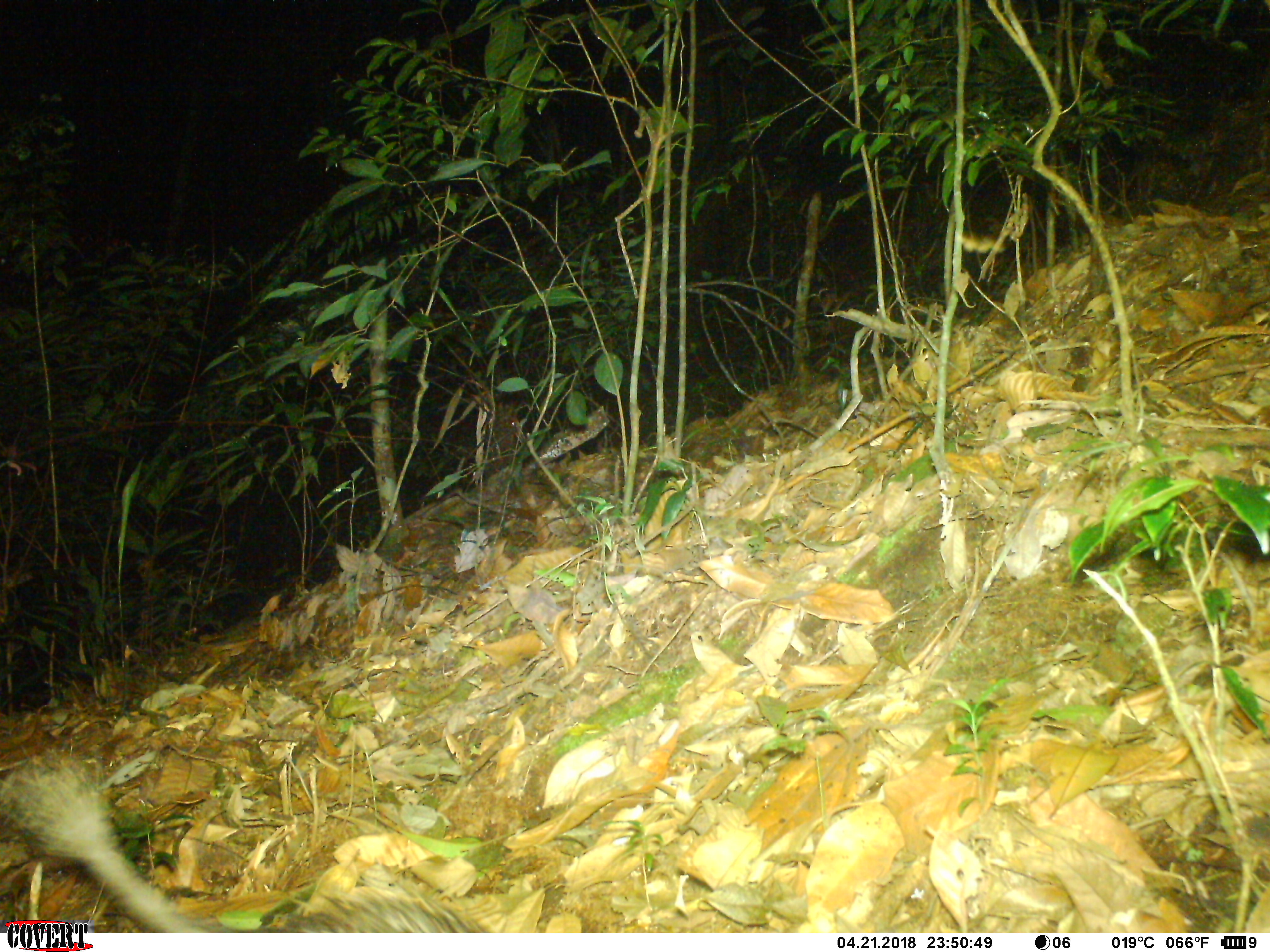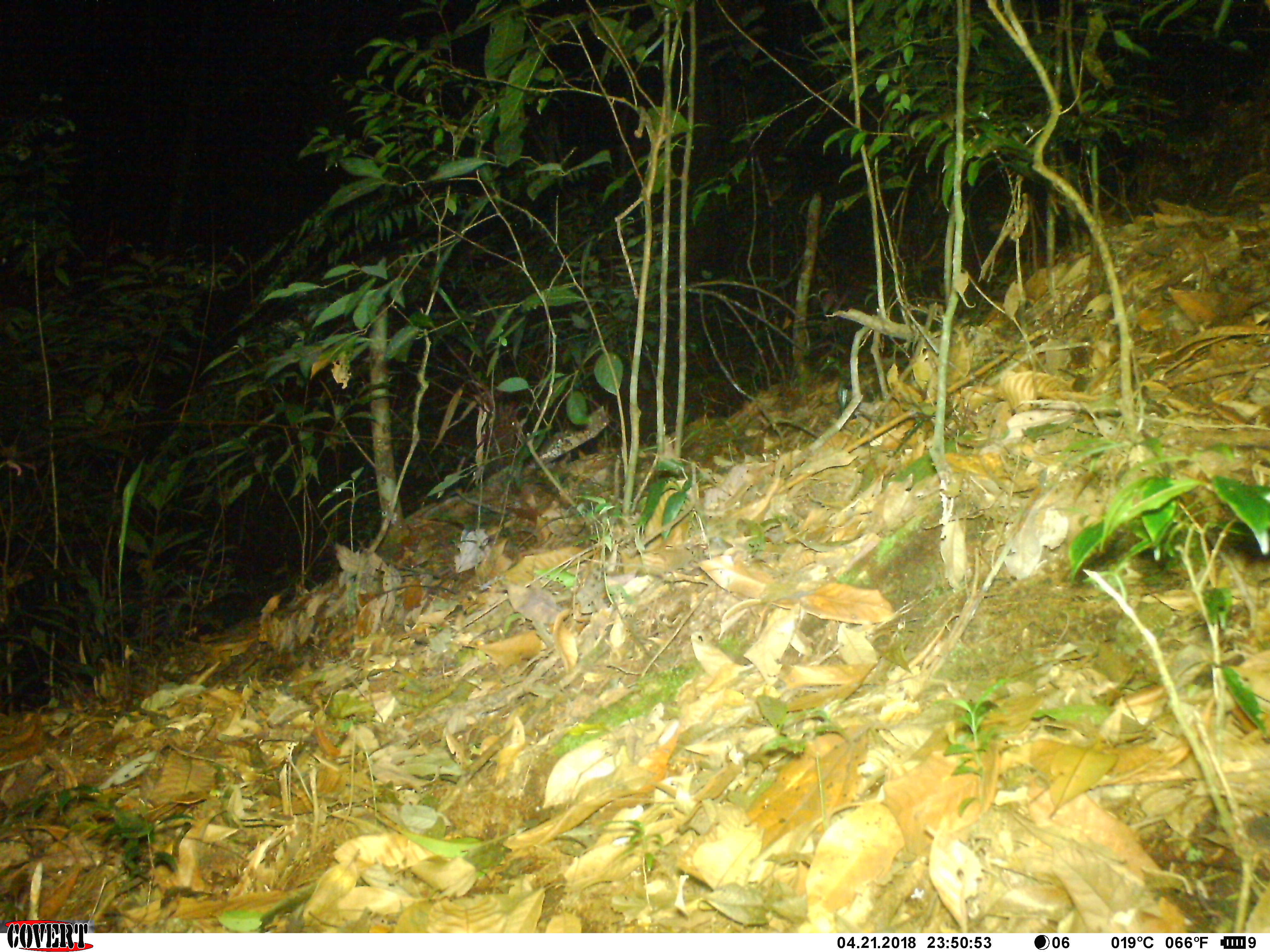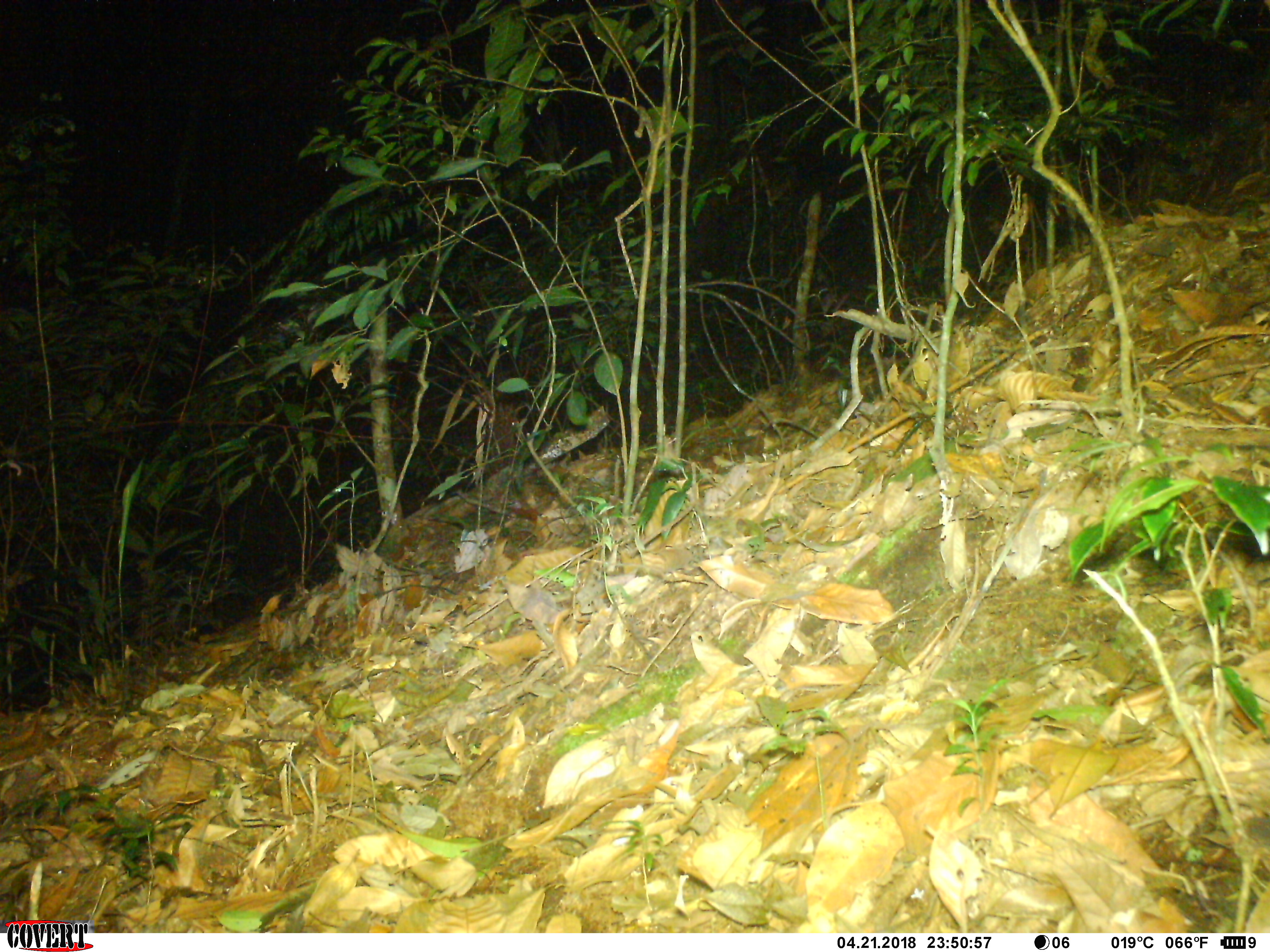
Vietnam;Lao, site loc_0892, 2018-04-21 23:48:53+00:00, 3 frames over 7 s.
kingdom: Animalia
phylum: Chordata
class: Mammalia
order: Rodentia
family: Hystricidae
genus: Atherurus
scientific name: Atherurus macrourus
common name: asiatic brush-tailed porcupine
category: asiatic brush tailed porcupine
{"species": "asiatic brush tailed porcupine (asiatic brush-tailed porcupine) (Atherurus macrourus)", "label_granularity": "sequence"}